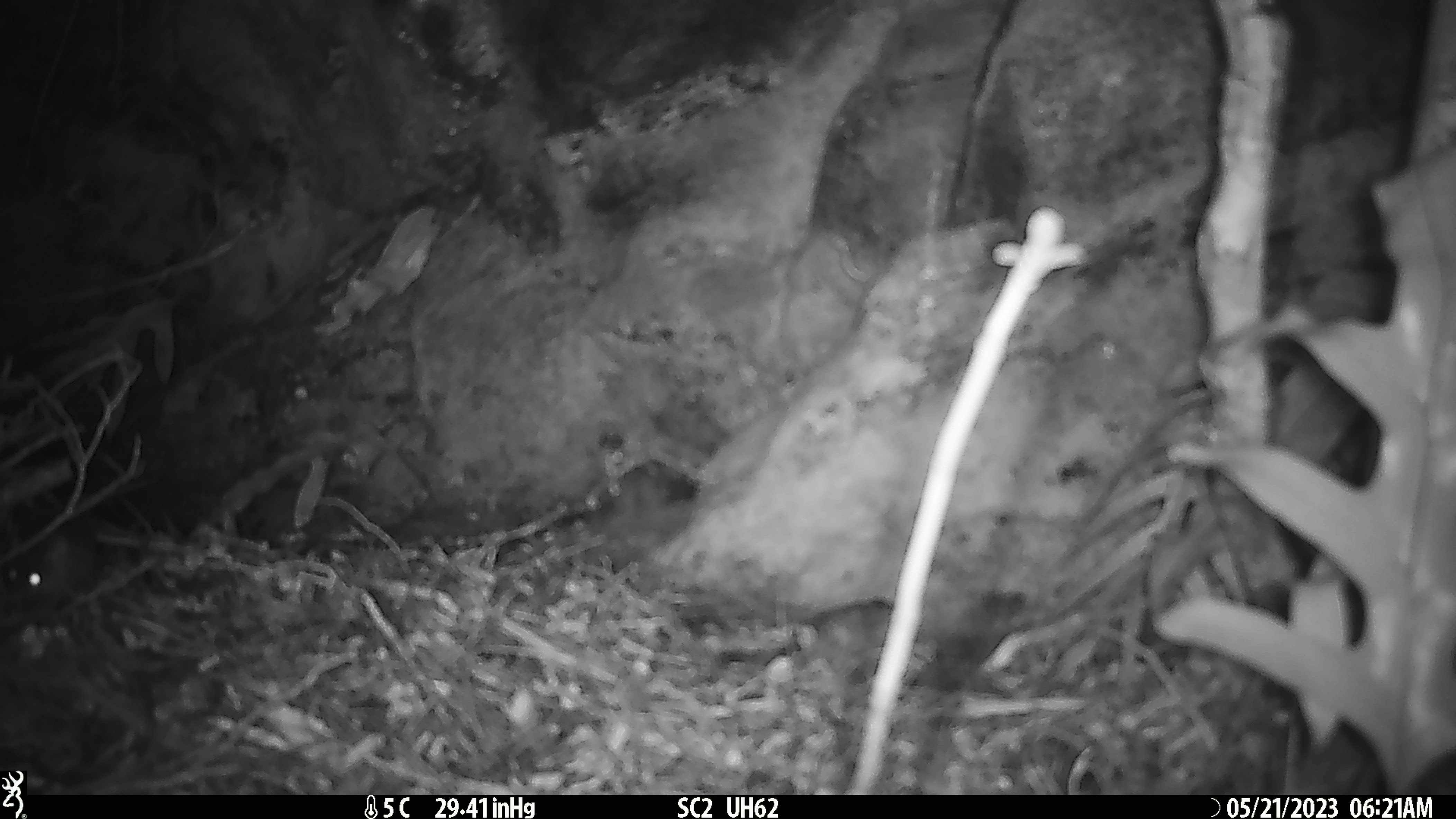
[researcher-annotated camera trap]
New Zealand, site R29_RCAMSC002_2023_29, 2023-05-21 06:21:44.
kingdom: Animalia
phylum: Chordata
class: Mammalia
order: Rodentia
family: Muridae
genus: Mus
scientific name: Mus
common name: mouse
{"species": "mouse (Mus)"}